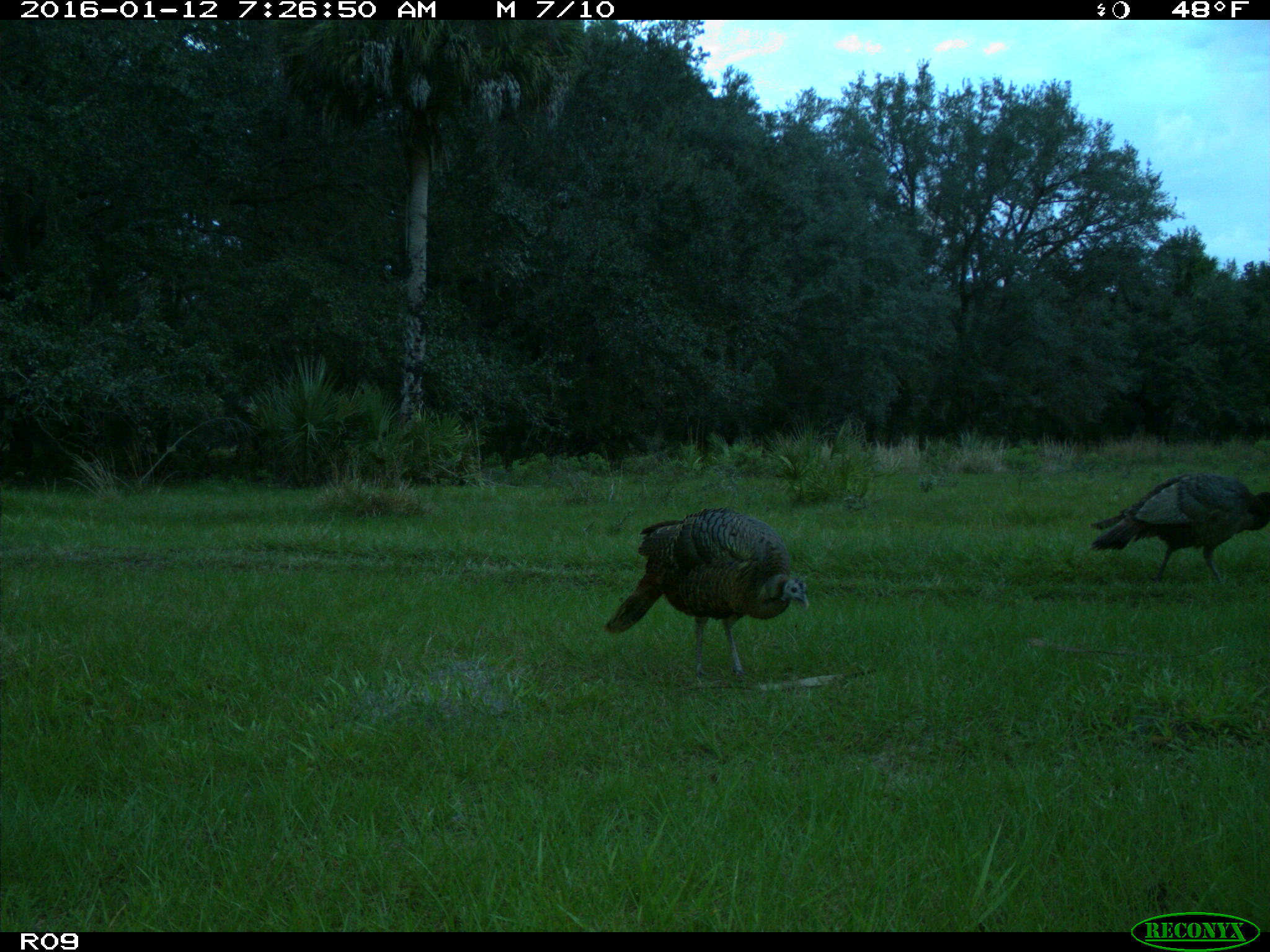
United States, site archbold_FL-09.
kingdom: Animalia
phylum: Chordata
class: Aves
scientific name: Aves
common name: birds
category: unidentified bird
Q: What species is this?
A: Unidentified bird (birds) (Aves).